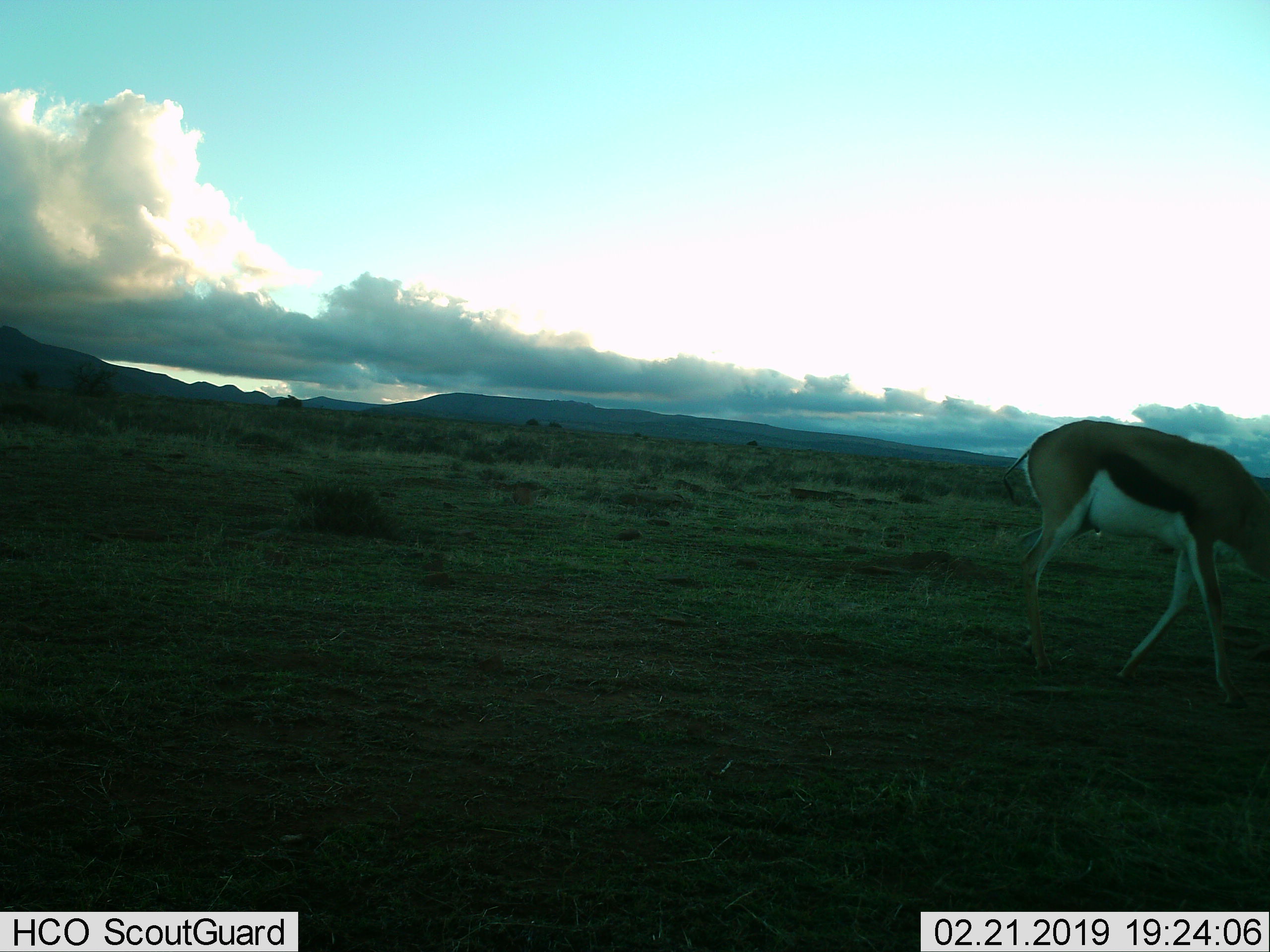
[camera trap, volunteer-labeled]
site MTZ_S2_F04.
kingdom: Animalia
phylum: Chordata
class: Mammalia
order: Artiodactyla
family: Bovidae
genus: Antidorcas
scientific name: Antidorcas marsupialis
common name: springbok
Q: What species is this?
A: Springbok (Antidorcas marsupialis).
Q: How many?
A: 1.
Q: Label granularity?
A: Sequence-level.